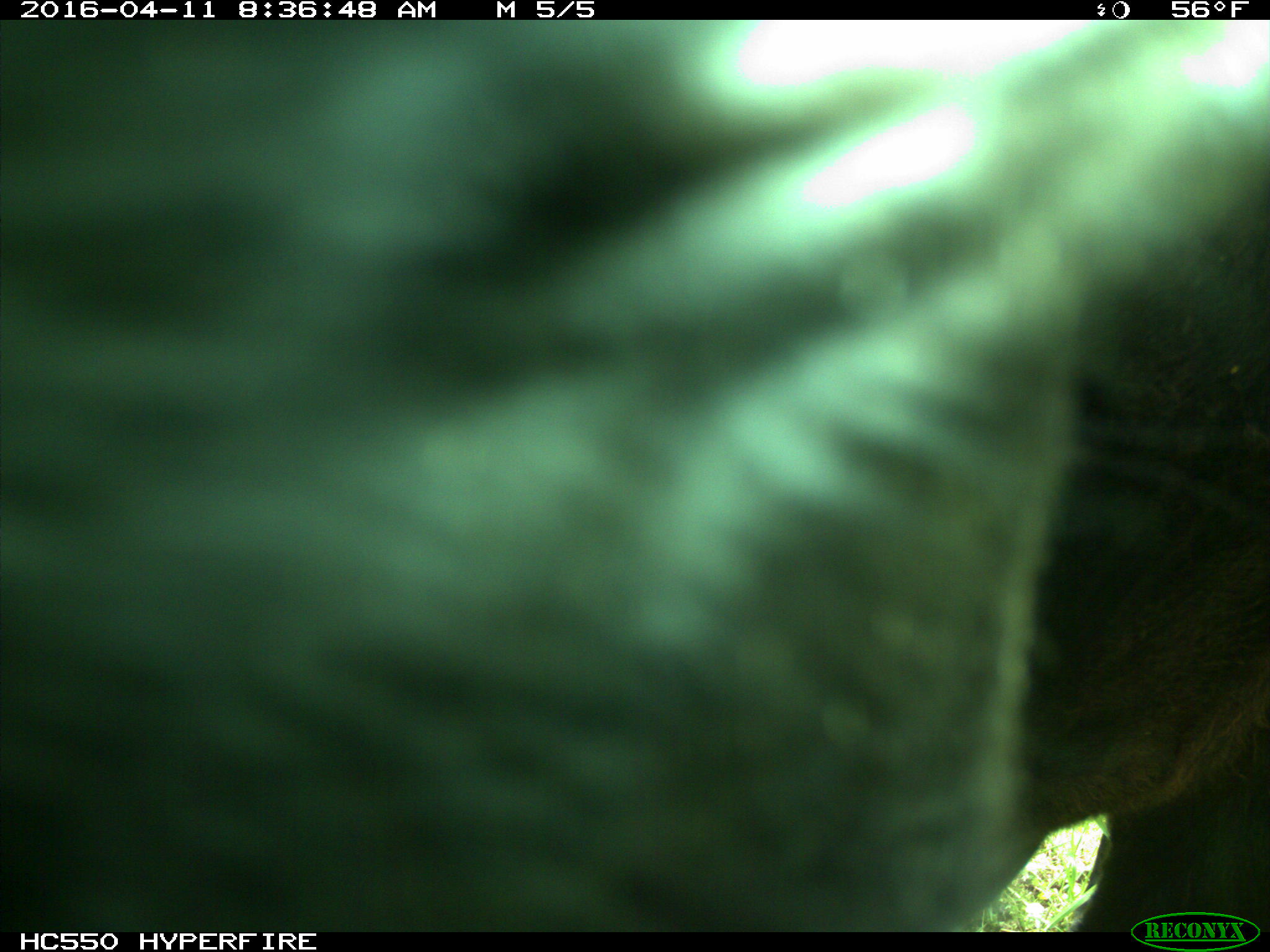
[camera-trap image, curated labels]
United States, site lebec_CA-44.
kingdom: Animalia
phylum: Chordata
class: Mammalia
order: Artiodactyla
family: Bovidae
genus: Bos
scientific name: Bos taurus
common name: domestic cow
Bos taurus (domestic cow).